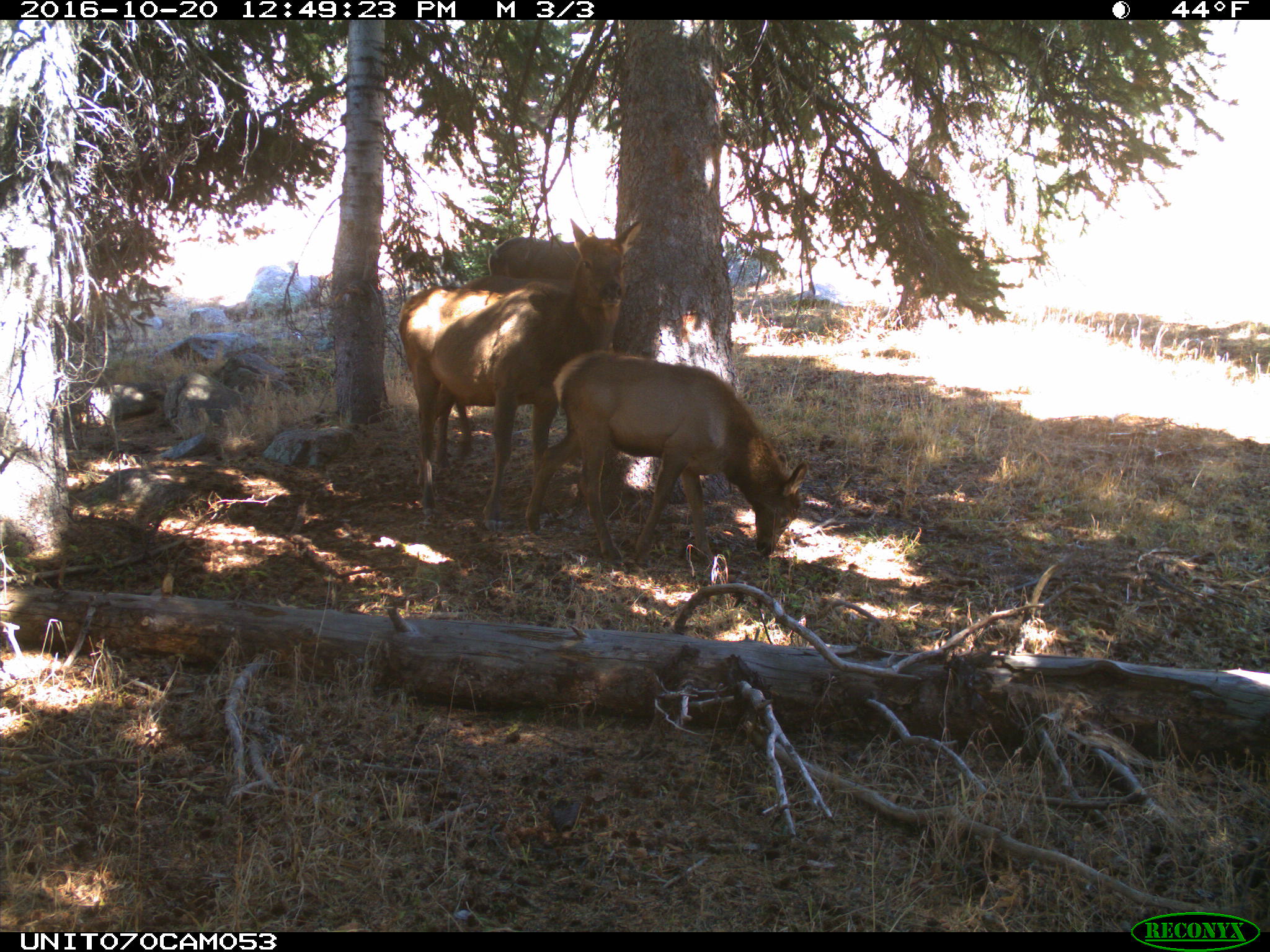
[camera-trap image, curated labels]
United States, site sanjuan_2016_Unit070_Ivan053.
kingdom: Animalia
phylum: Chordata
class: Mammalia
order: Artiodactyla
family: Cervidae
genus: Cervus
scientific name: Cervus elaphus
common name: red deer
Cervus elaphus (red deer).